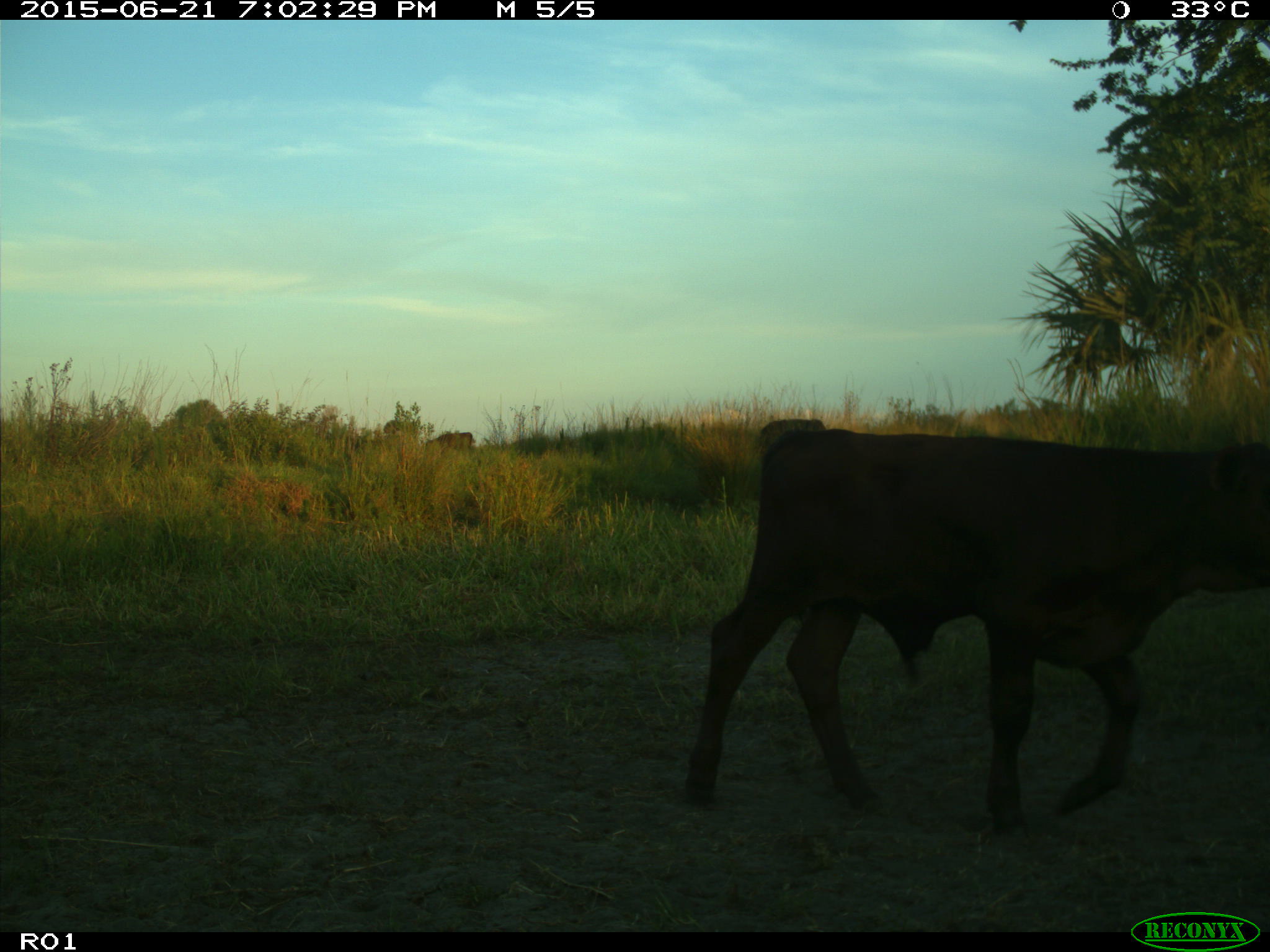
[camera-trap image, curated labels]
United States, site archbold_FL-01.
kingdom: Animalia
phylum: Chordata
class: Mammalia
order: Artiodactyla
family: Bovidae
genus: Bos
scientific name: Bos taurus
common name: domestic cow